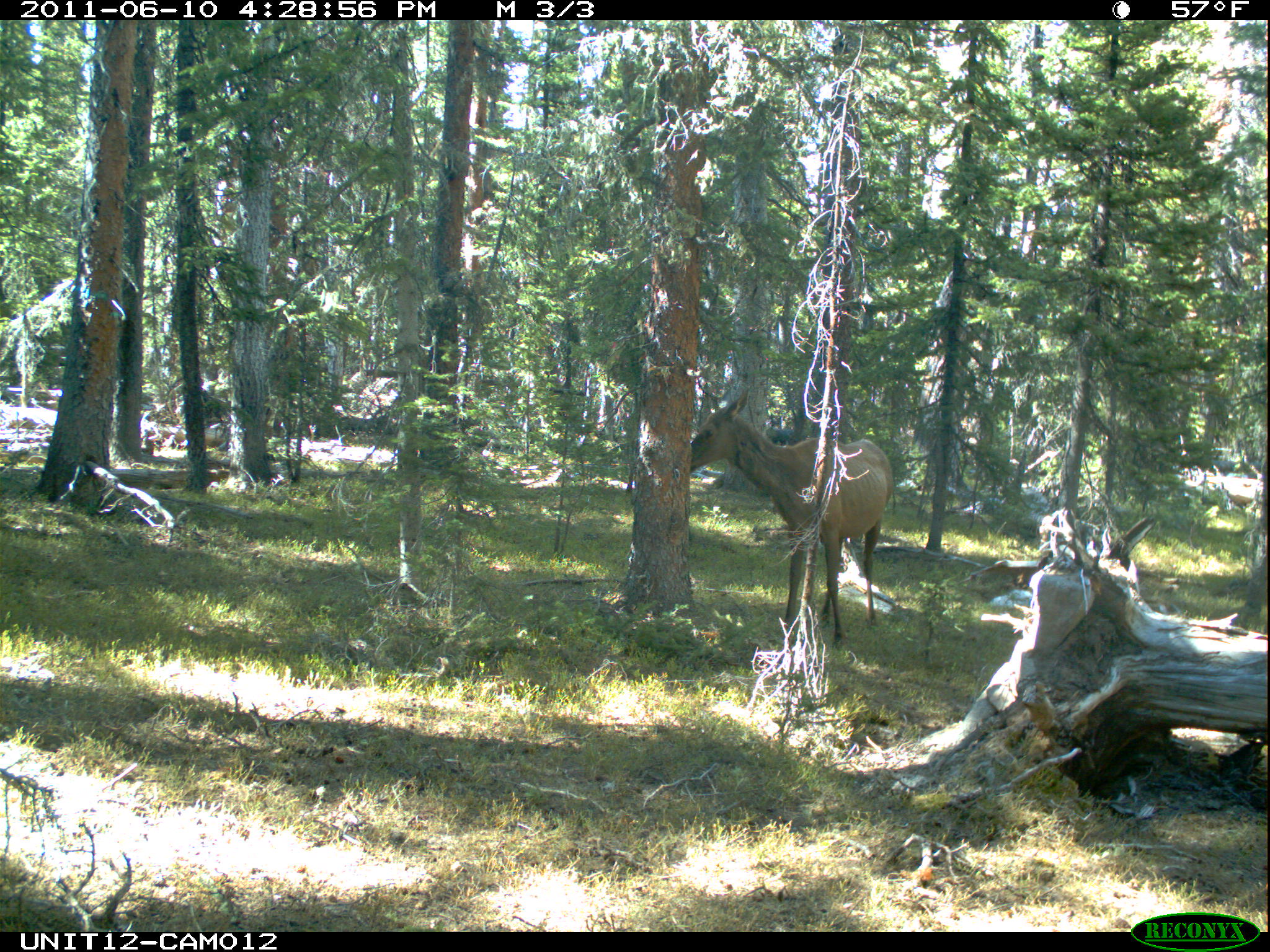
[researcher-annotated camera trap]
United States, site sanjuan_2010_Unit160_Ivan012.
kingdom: Animalia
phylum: Chordata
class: Mammalia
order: Artiodactyla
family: Cervidae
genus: Cervus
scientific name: Cervus elaphus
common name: red deer